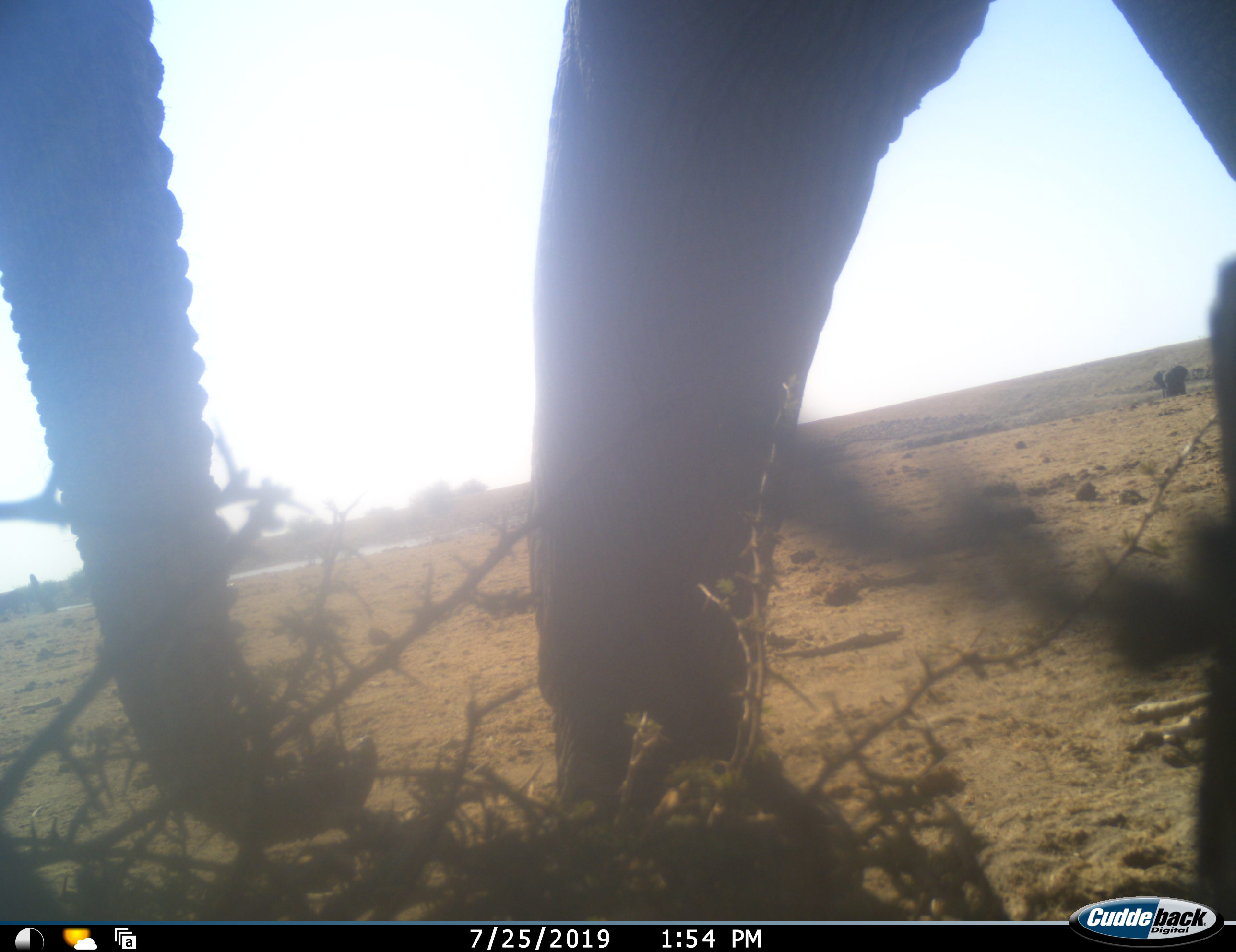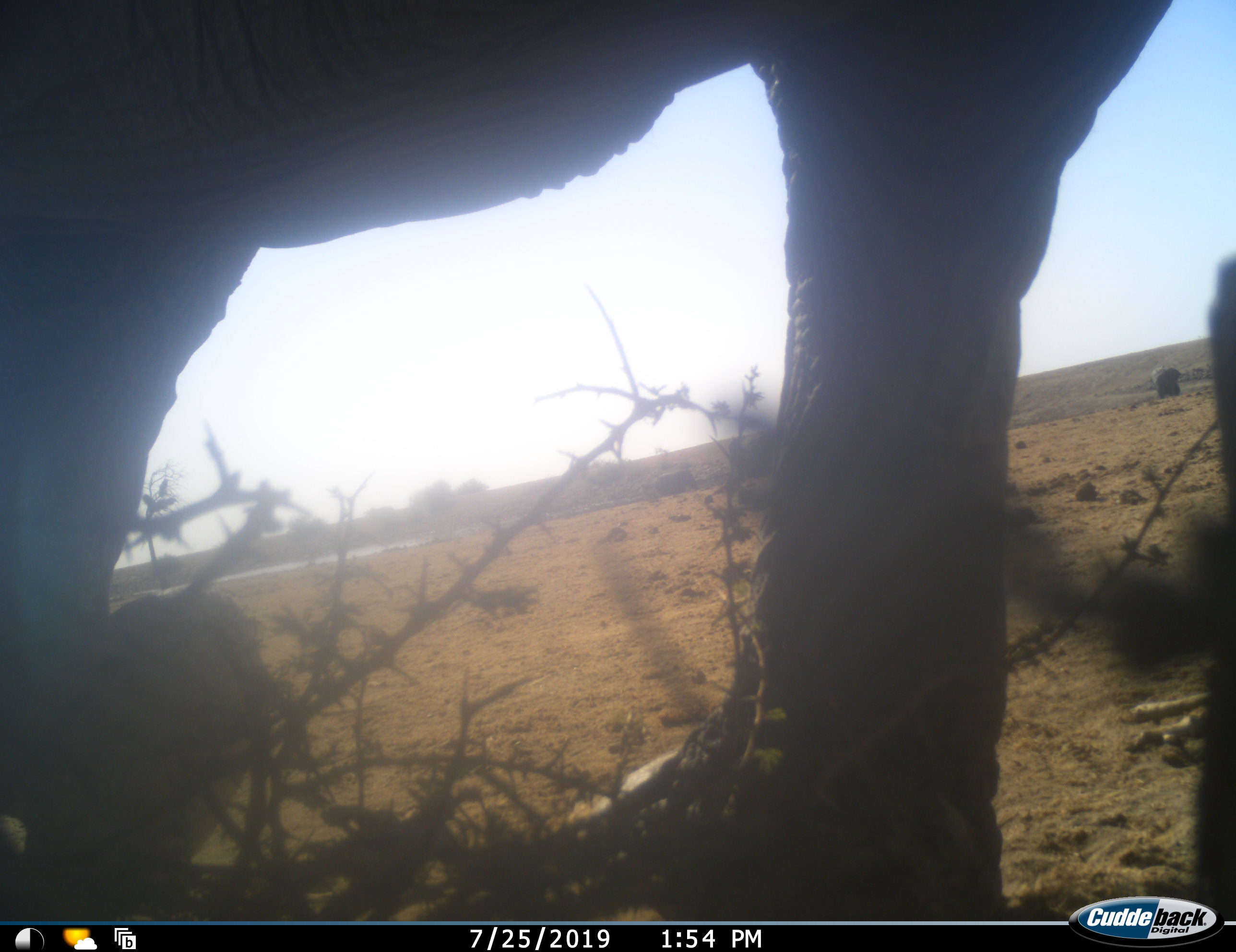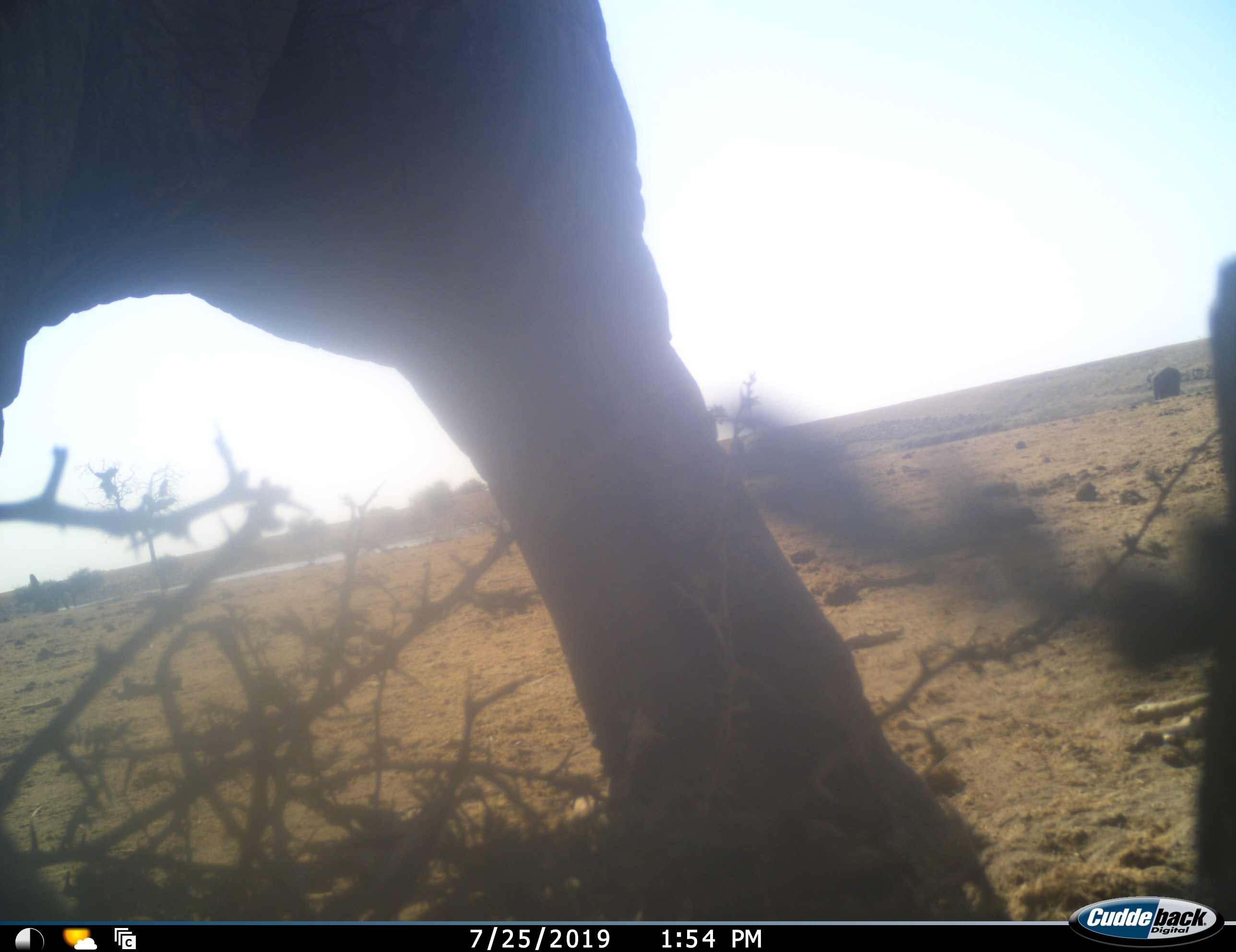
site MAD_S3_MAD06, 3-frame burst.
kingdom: Animalia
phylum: Chordata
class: Mammalia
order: Proboscidea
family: Elephantidae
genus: Loxodonta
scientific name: Loxodonta africana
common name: african bush elephant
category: elephant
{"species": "elephant (african bush elephant) (Loxodonta africana)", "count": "2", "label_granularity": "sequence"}